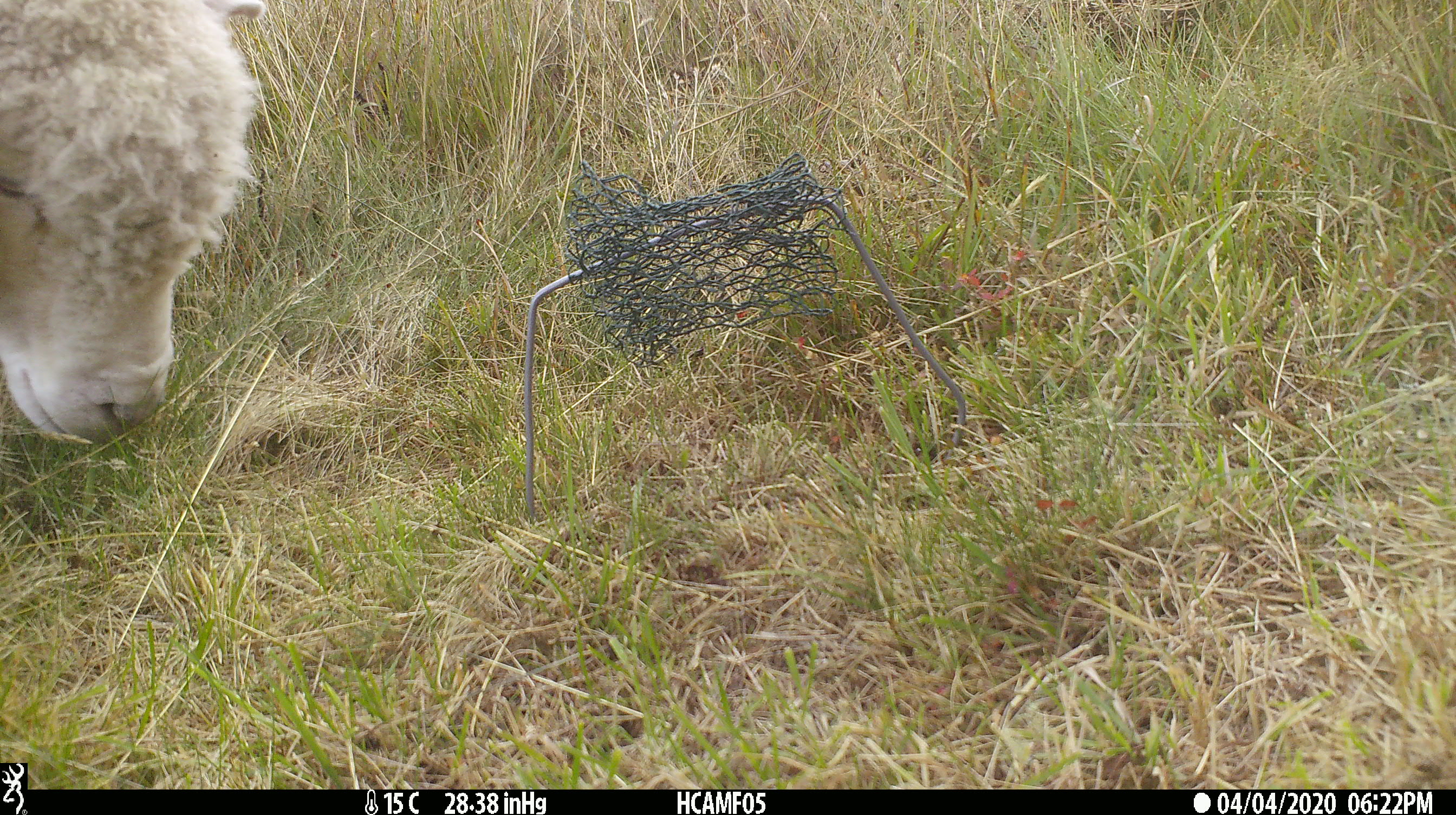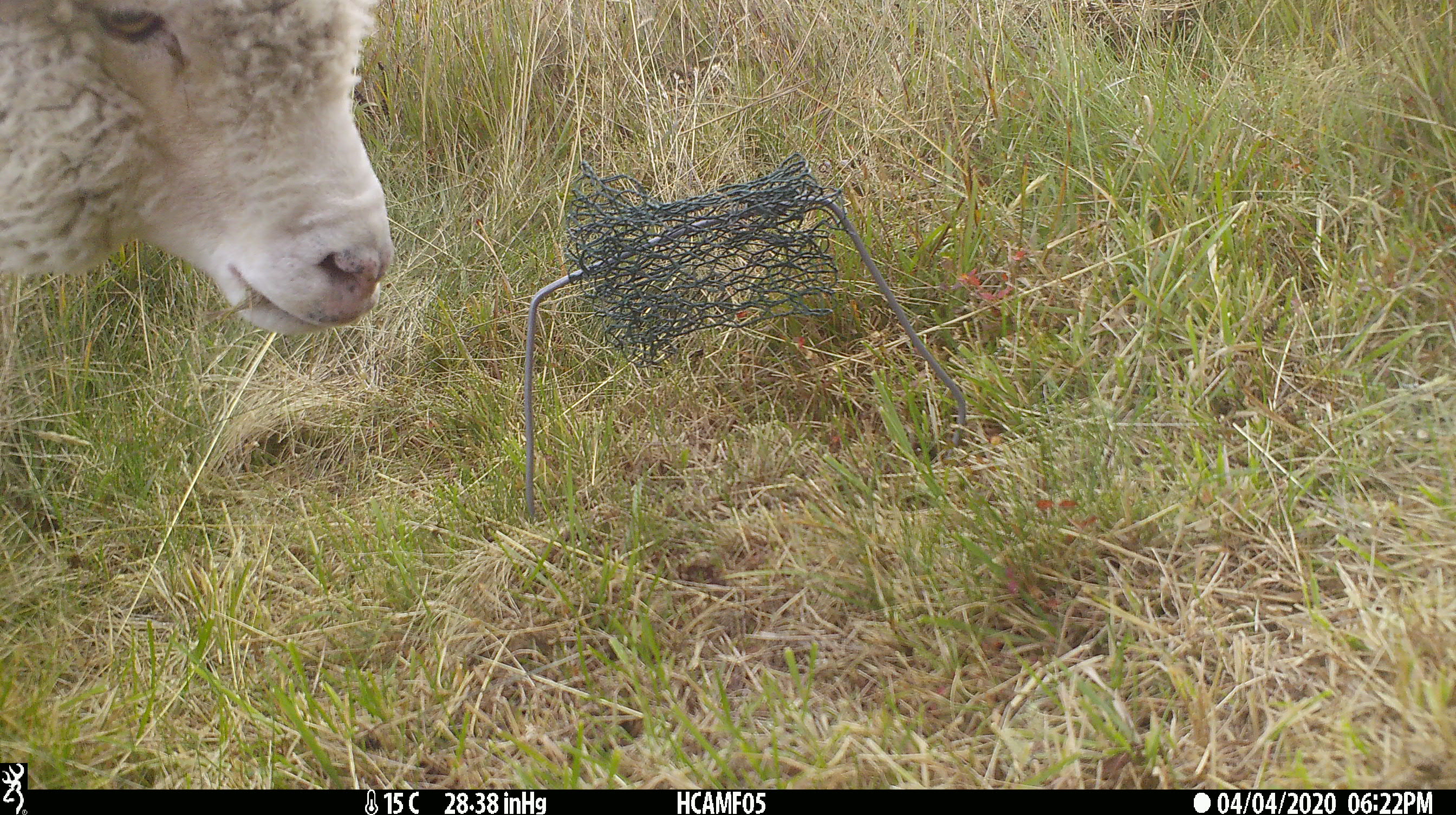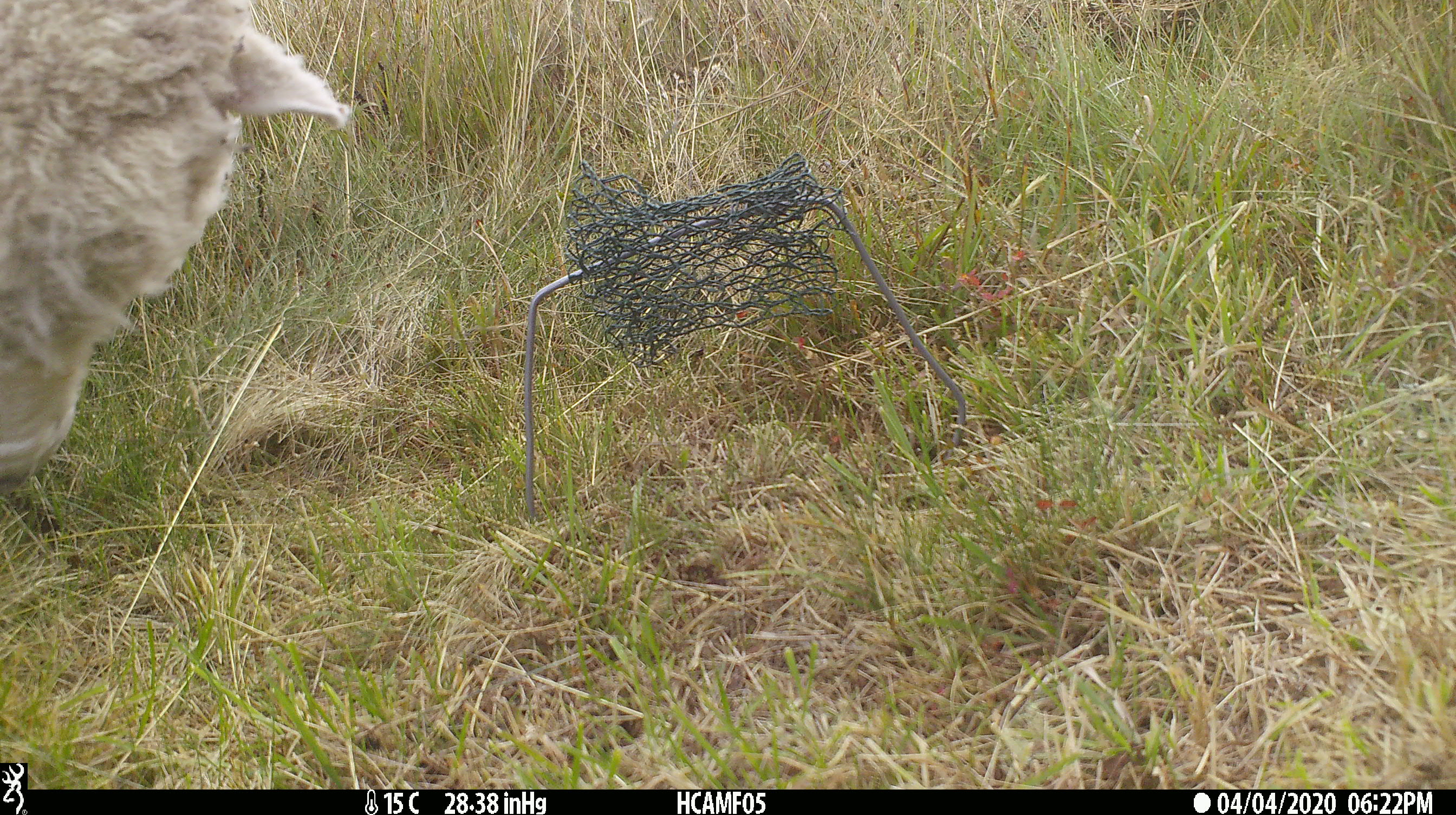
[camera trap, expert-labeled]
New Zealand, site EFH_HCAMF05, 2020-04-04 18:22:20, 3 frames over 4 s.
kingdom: Animalia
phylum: Chordata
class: Mammalia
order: Artiodactyla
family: Bovidae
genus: Ovis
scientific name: Ovis aries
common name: domestic sheep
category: sheep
Sheep (domestic sheep) (Ovis aries).